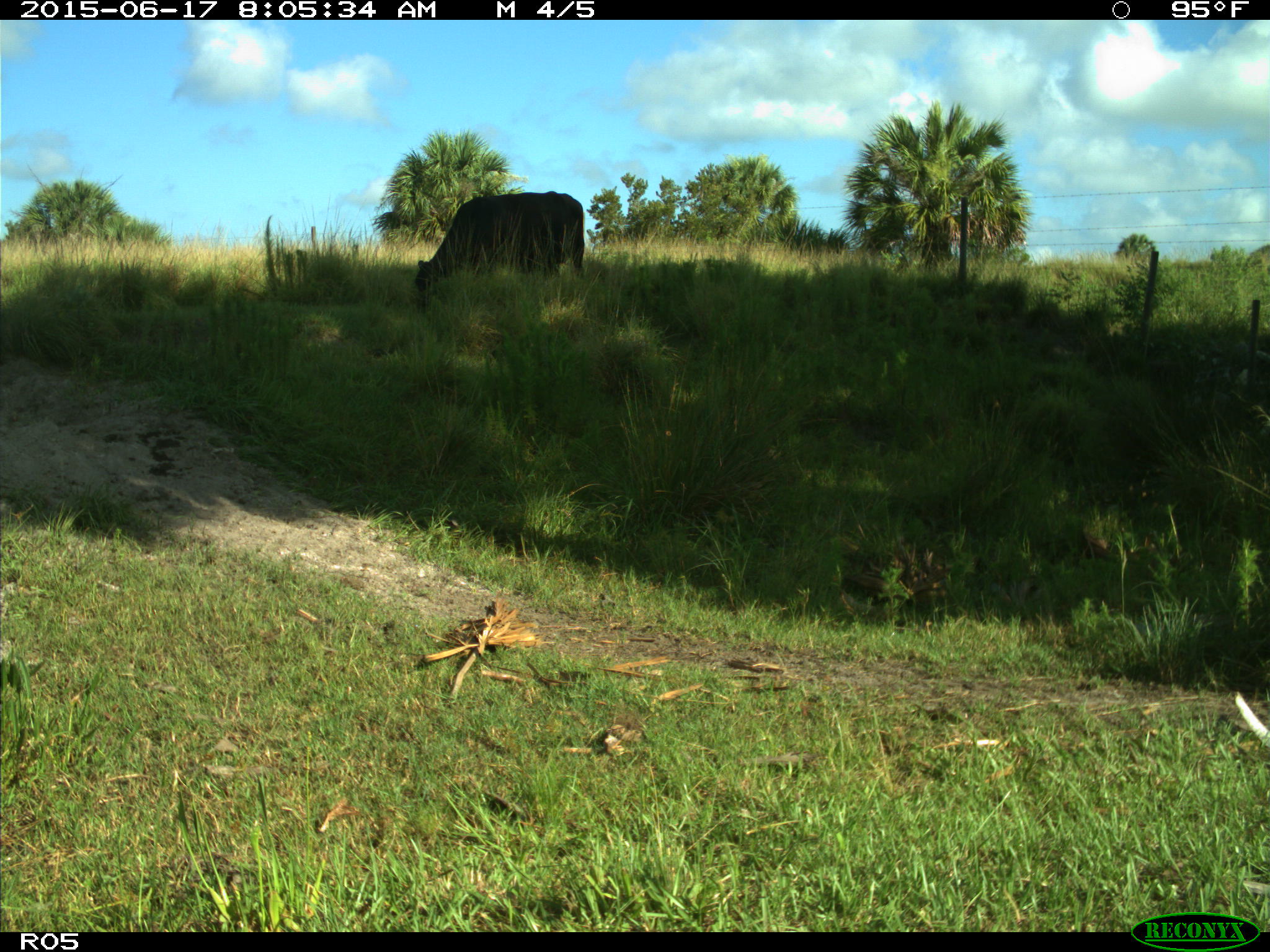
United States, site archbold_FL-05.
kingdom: Animalia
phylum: Chordata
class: Mammalia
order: Artiodactyla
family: Bovidae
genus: Bos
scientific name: Bos taurus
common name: domestic cow